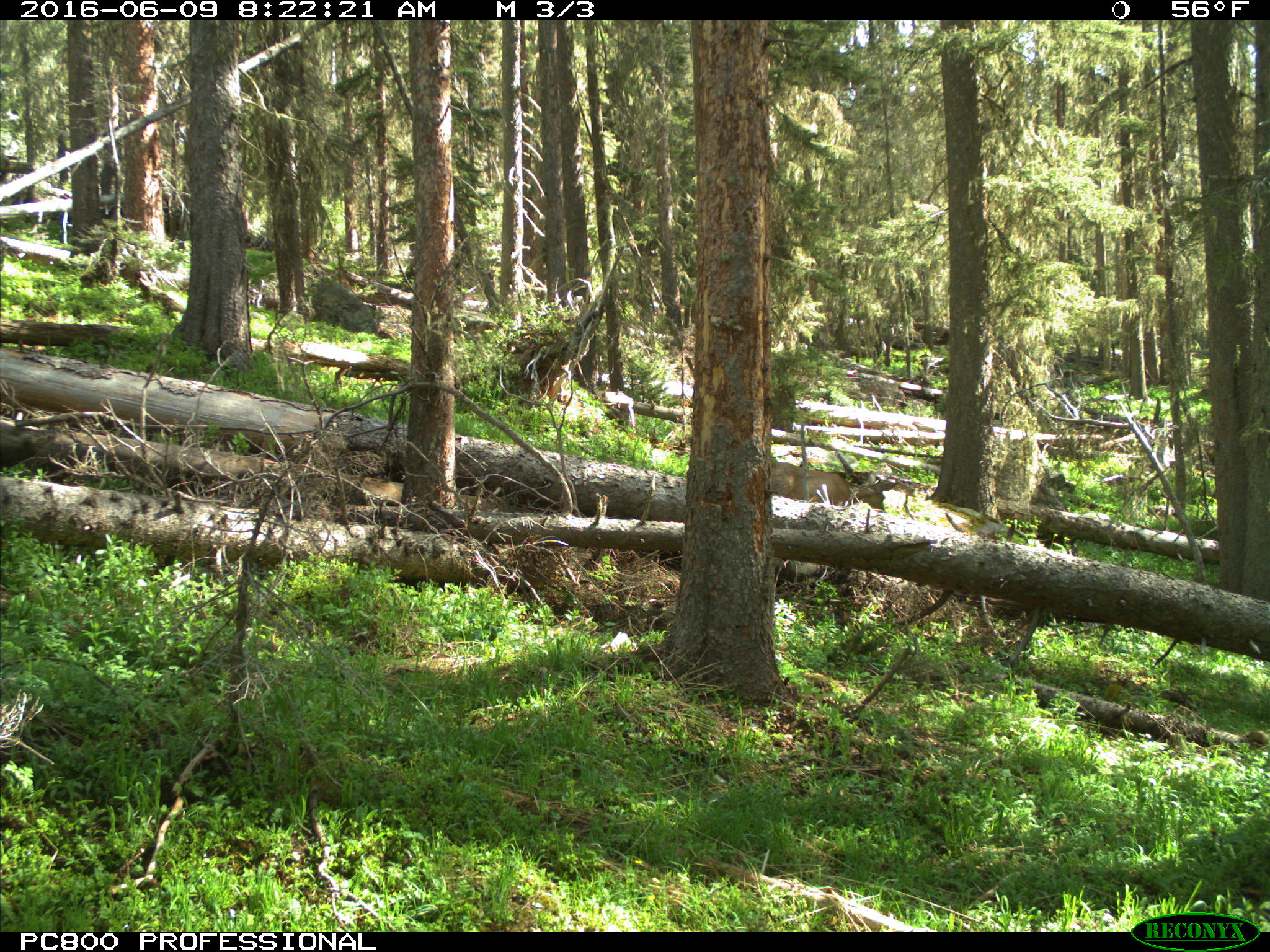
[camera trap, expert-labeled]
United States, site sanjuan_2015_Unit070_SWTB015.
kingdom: Animalia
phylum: Chordata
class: Mammalia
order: Artiodactyla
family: Cervidae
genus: Odocoileus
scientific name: Odocoileus hemionus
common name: mule deer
Odocoileus hemionus (mule deer).